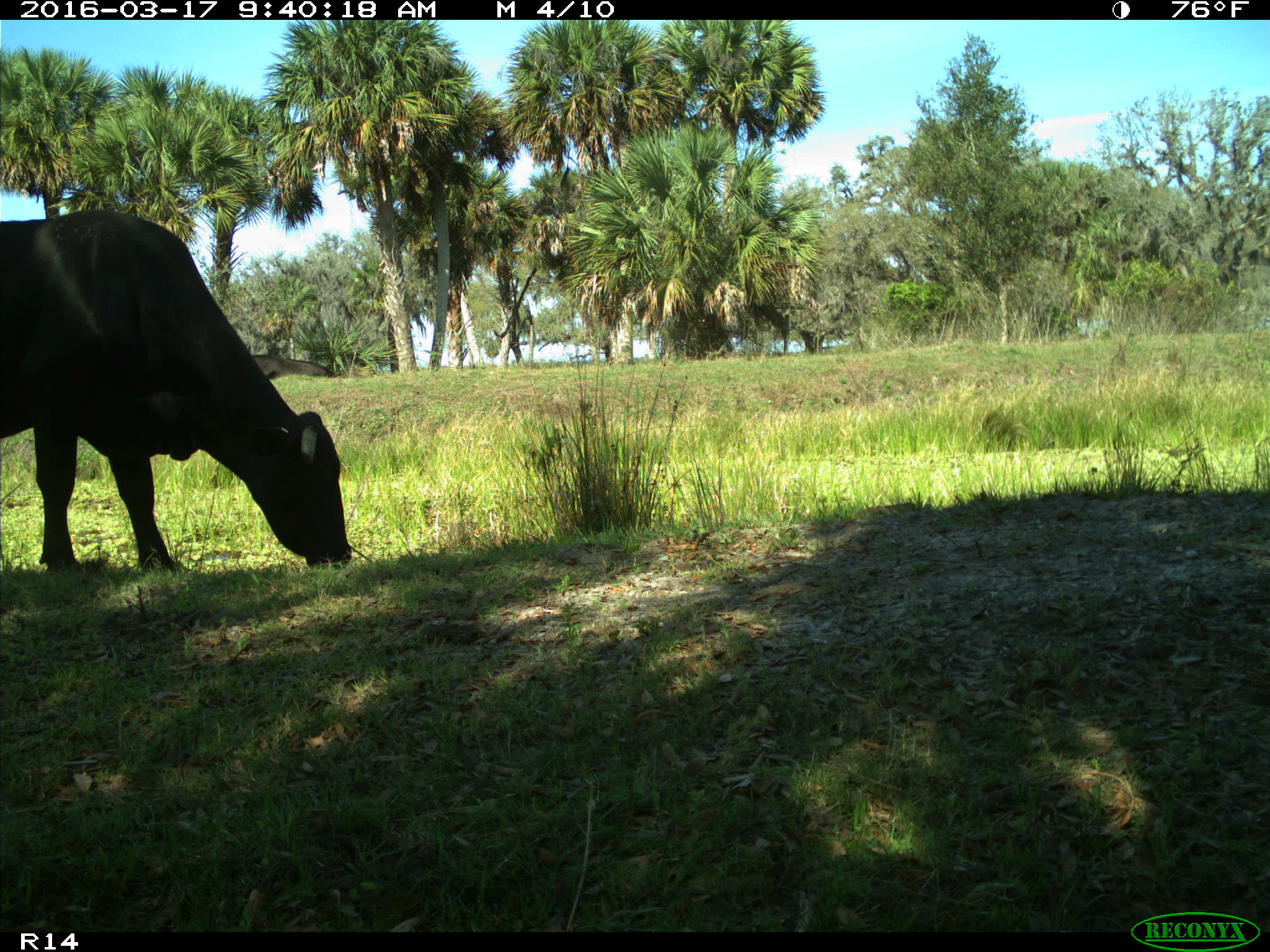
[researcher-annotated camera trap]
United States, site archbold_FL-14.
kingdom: Animalia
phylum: Chordata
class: Mammalia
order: Artiodactyla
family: Bovidae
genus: Bos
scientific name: Bos taurus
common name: domestic cow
Bos taurus (domestic cow).